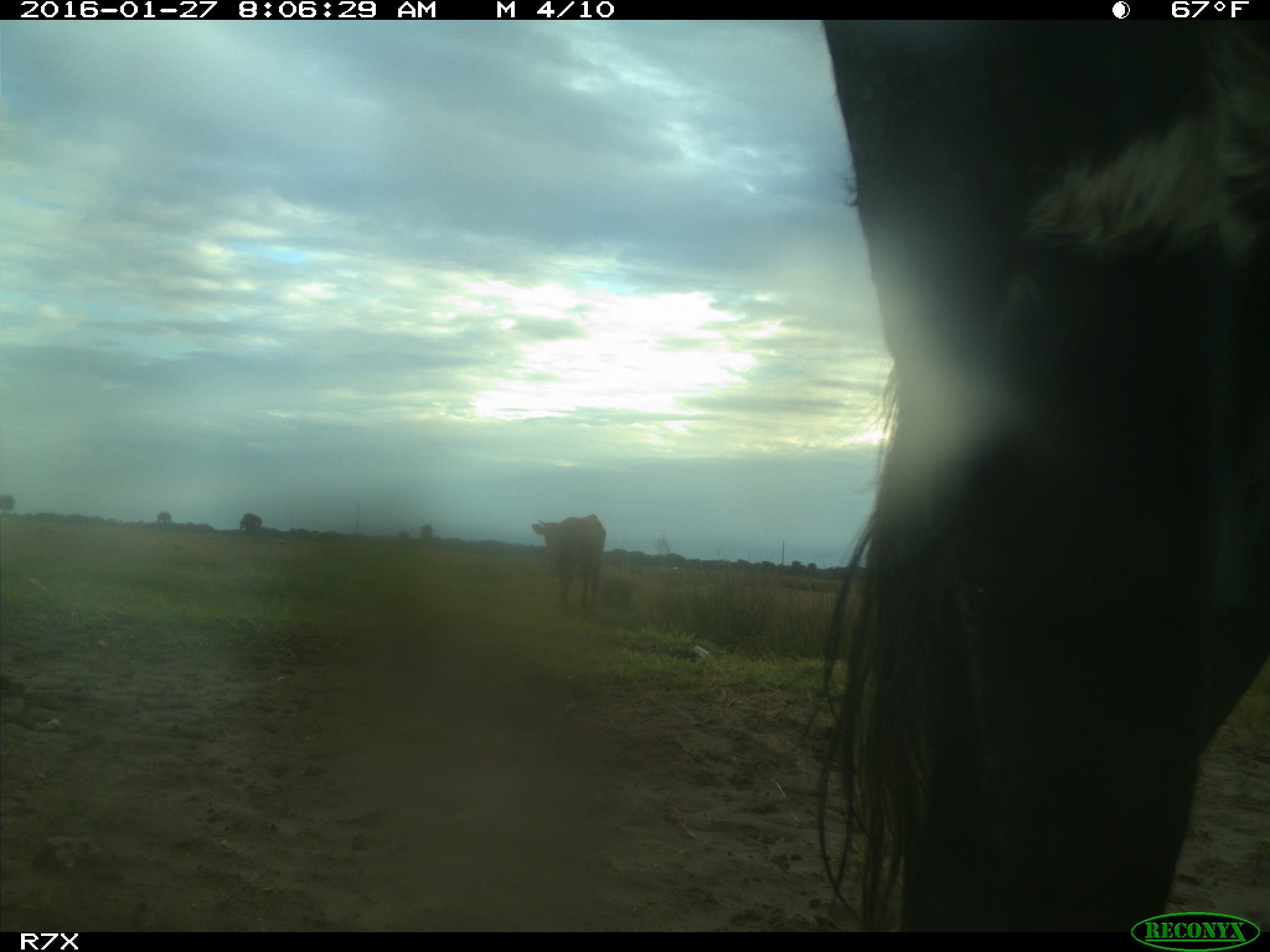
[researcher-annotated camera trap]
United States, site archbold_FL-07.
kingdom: Animalia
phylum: Chordata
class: Mammalia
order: Artiodactyla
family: Bovidae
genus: Bos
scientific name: Bos taurus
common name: domestic cow